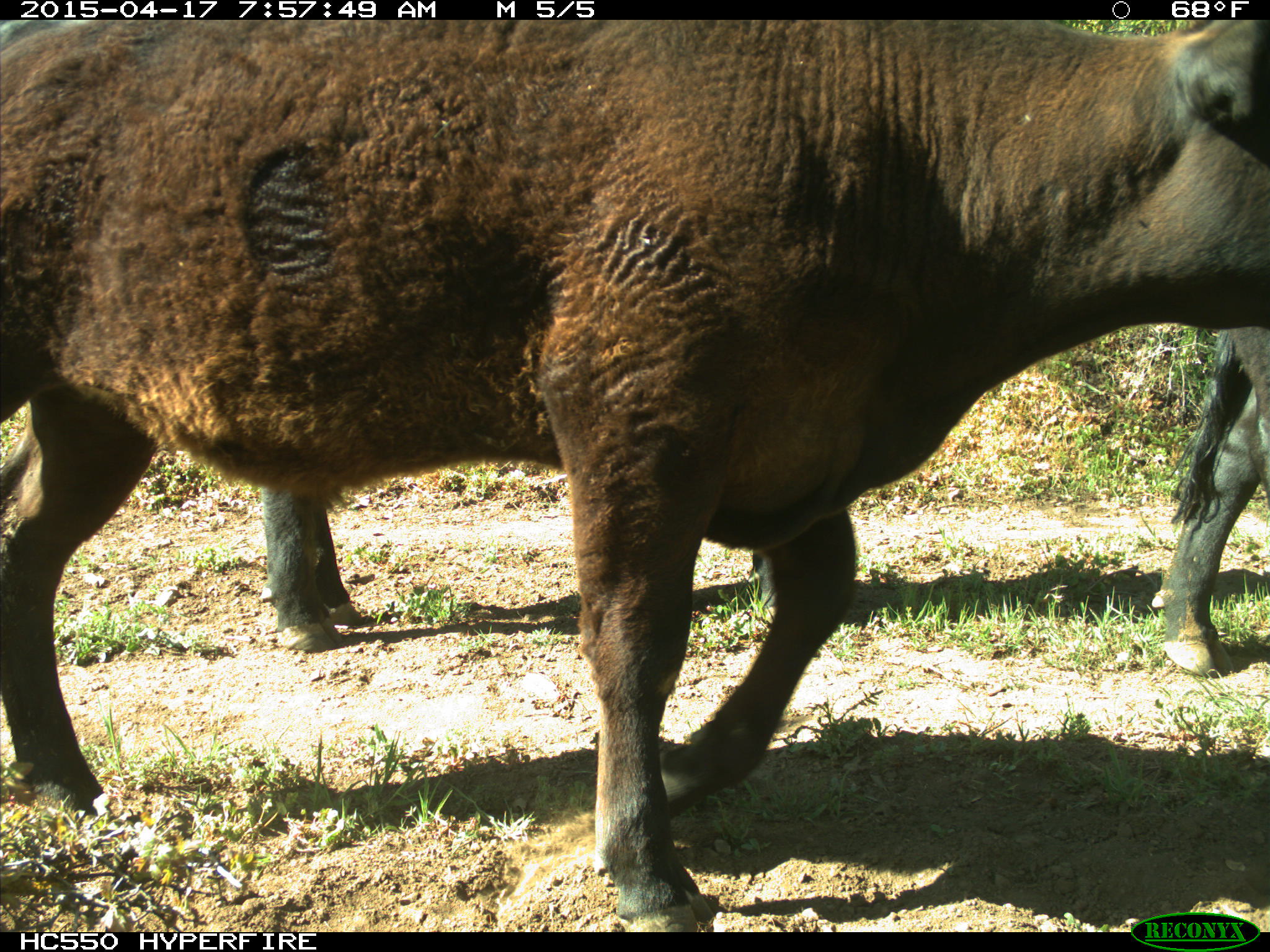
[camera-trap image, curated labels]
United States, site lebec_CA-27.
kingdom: Animalia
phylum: Chordata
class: Mammalia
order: Artiodactyla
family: Bovidae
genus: Bos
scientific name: Bos taurus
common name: domestic cow